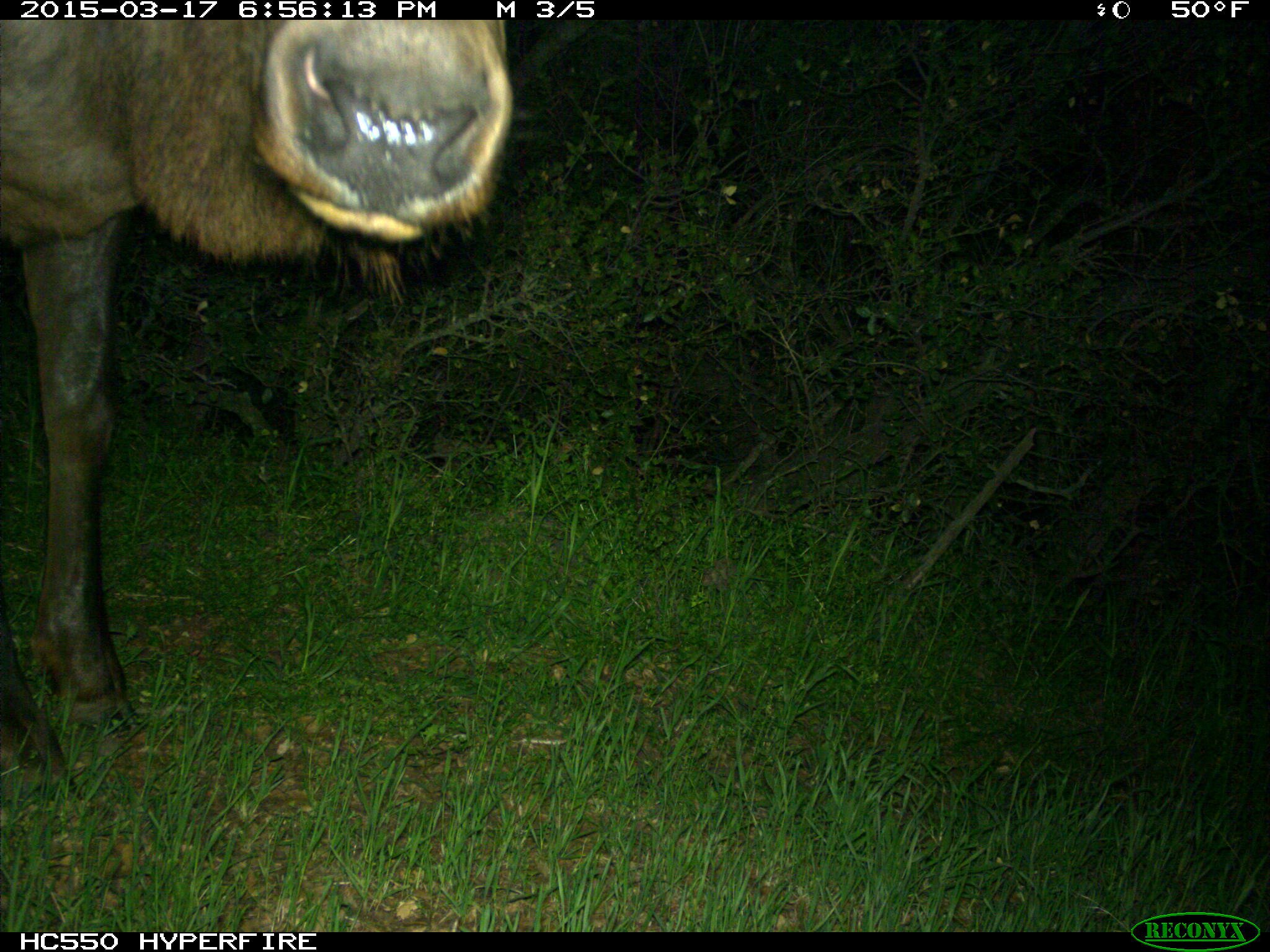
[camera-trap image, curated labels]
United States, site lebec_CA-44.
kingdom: Animalia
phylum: Chordata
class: Mammalia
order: Artiodactyla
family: Cervidae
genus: Cervus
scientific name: Cervus canadensis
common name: elk